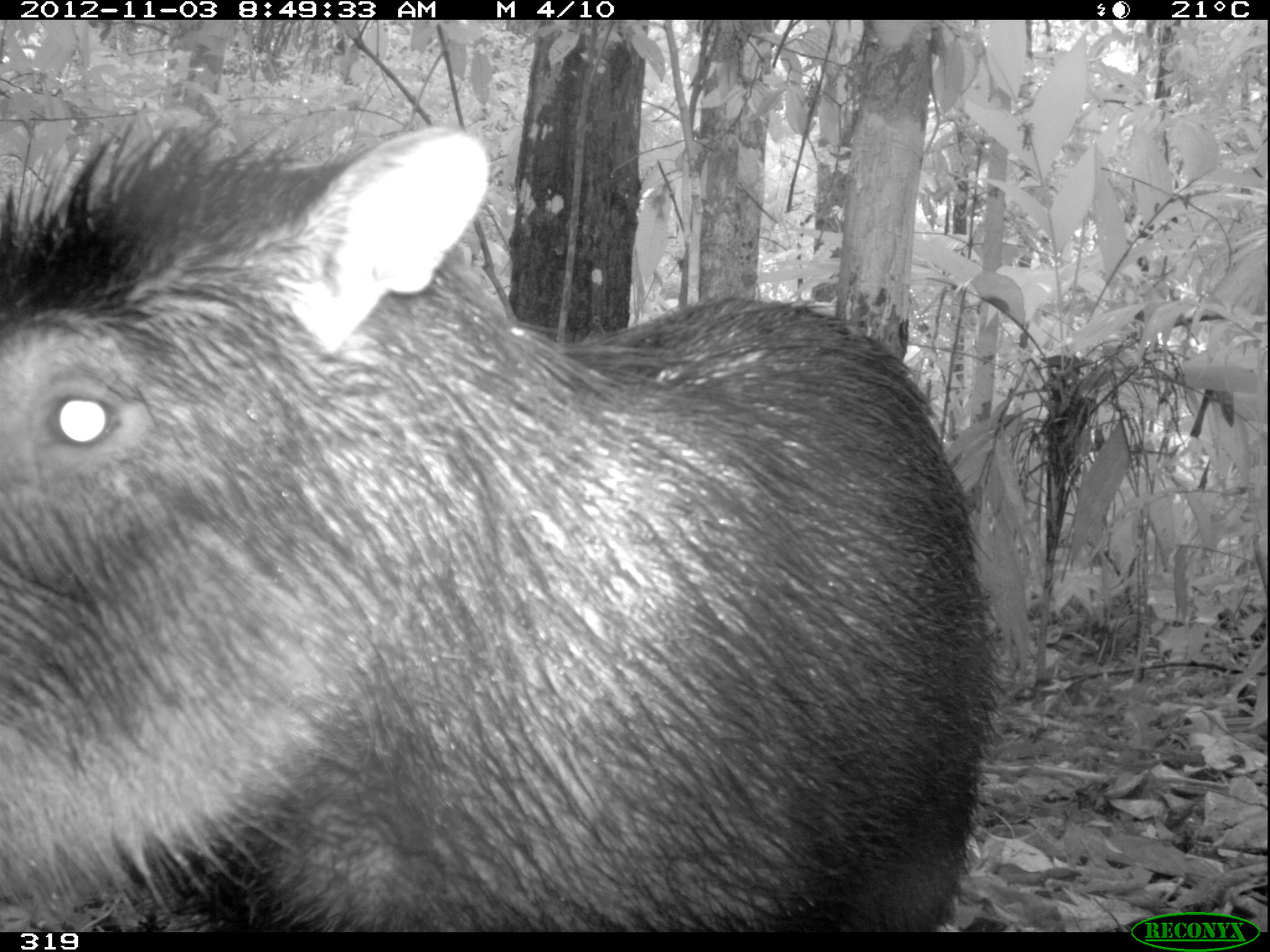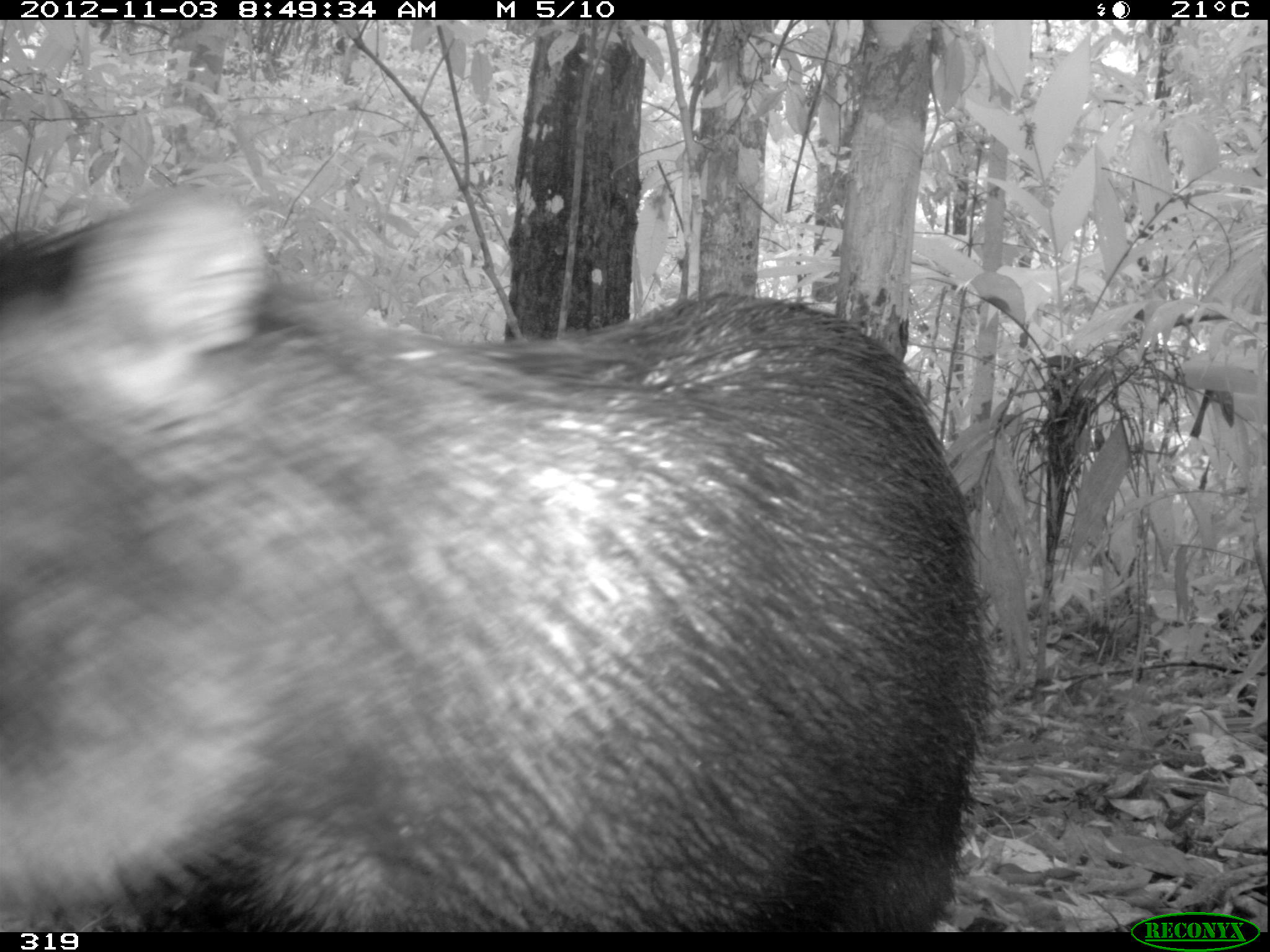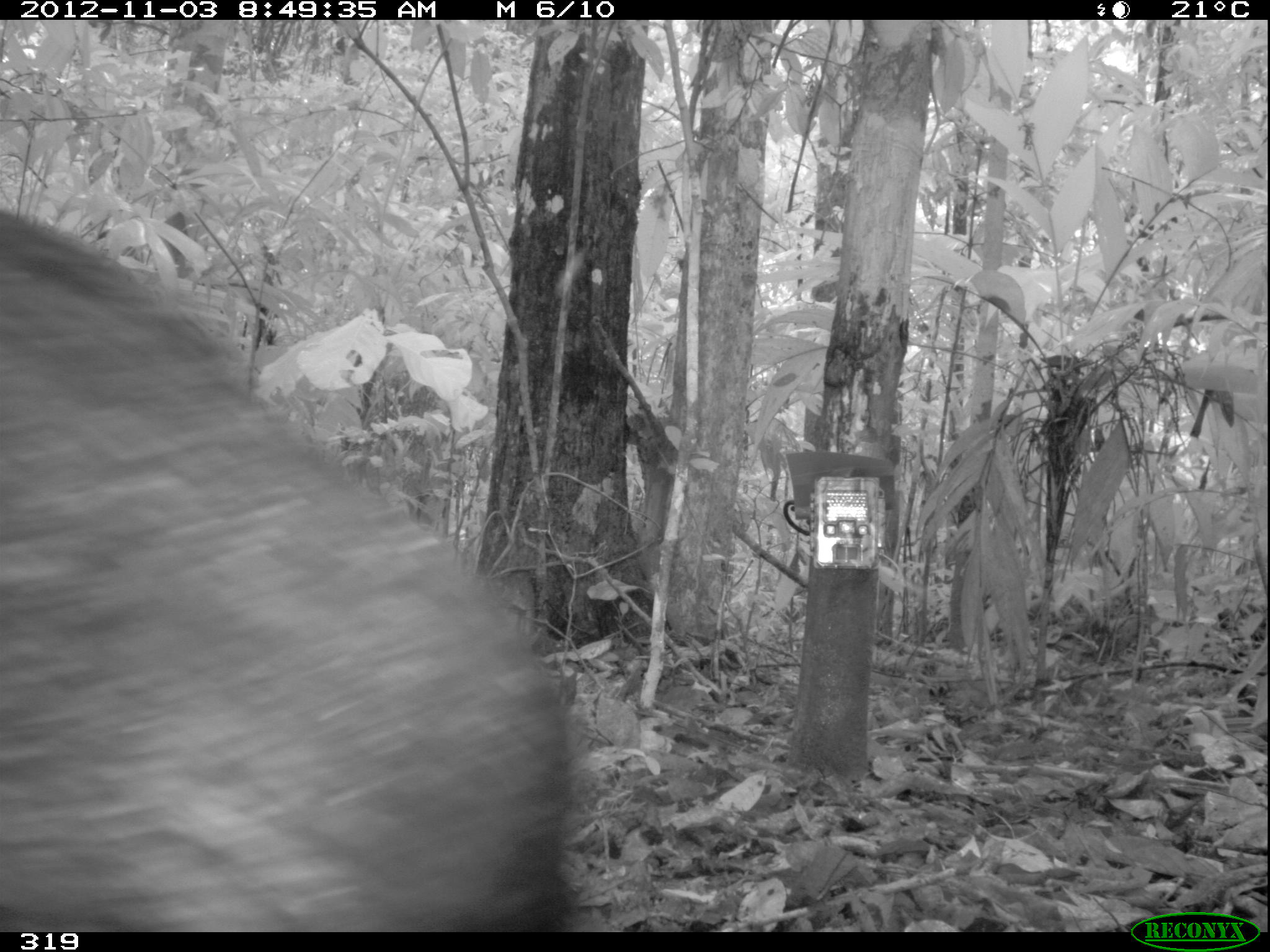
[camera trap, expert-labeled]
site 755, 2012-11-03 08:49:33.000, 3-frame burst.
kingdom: Animalia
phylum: Chordata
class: Mammalia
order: Artiodactyla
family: Tayassuidae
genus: Tayassu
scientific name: Tayassu pecari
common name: white-lipped peccary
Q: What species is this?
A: Tayassu pecari (white-lipped peccary).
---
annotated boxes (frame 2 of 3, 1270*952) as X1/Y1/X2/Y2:
tayassu pecari: 0/182/1003/932